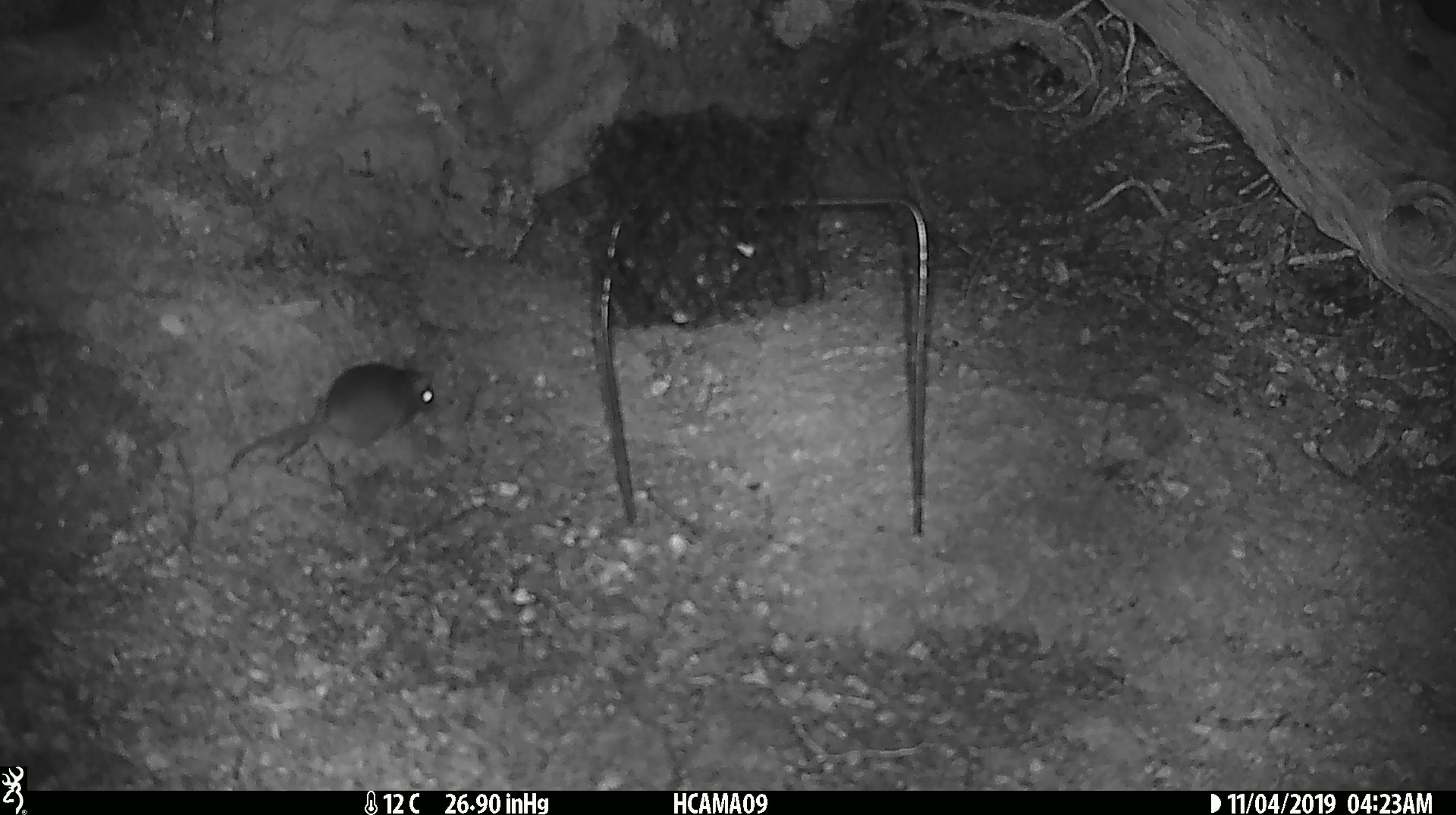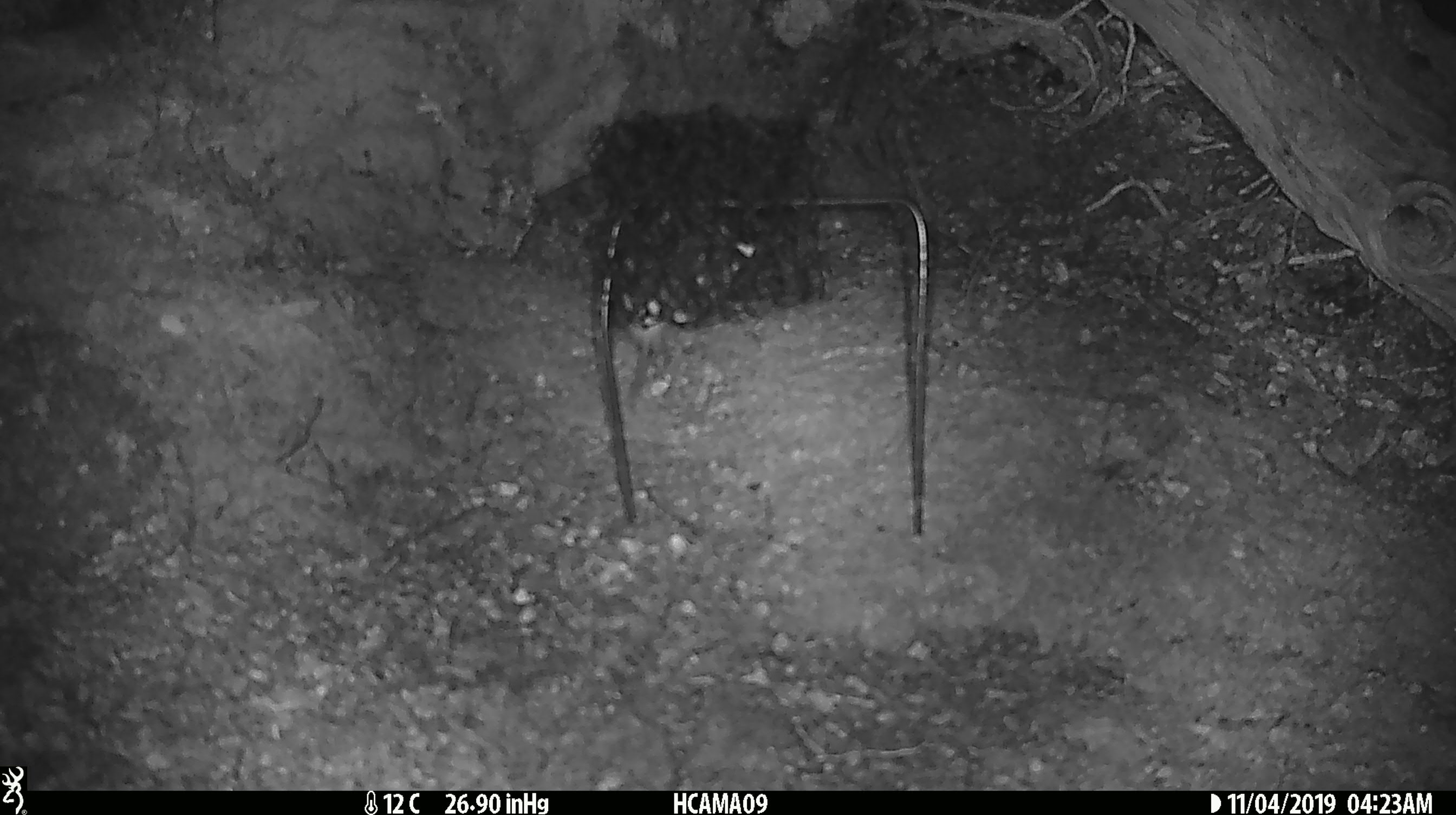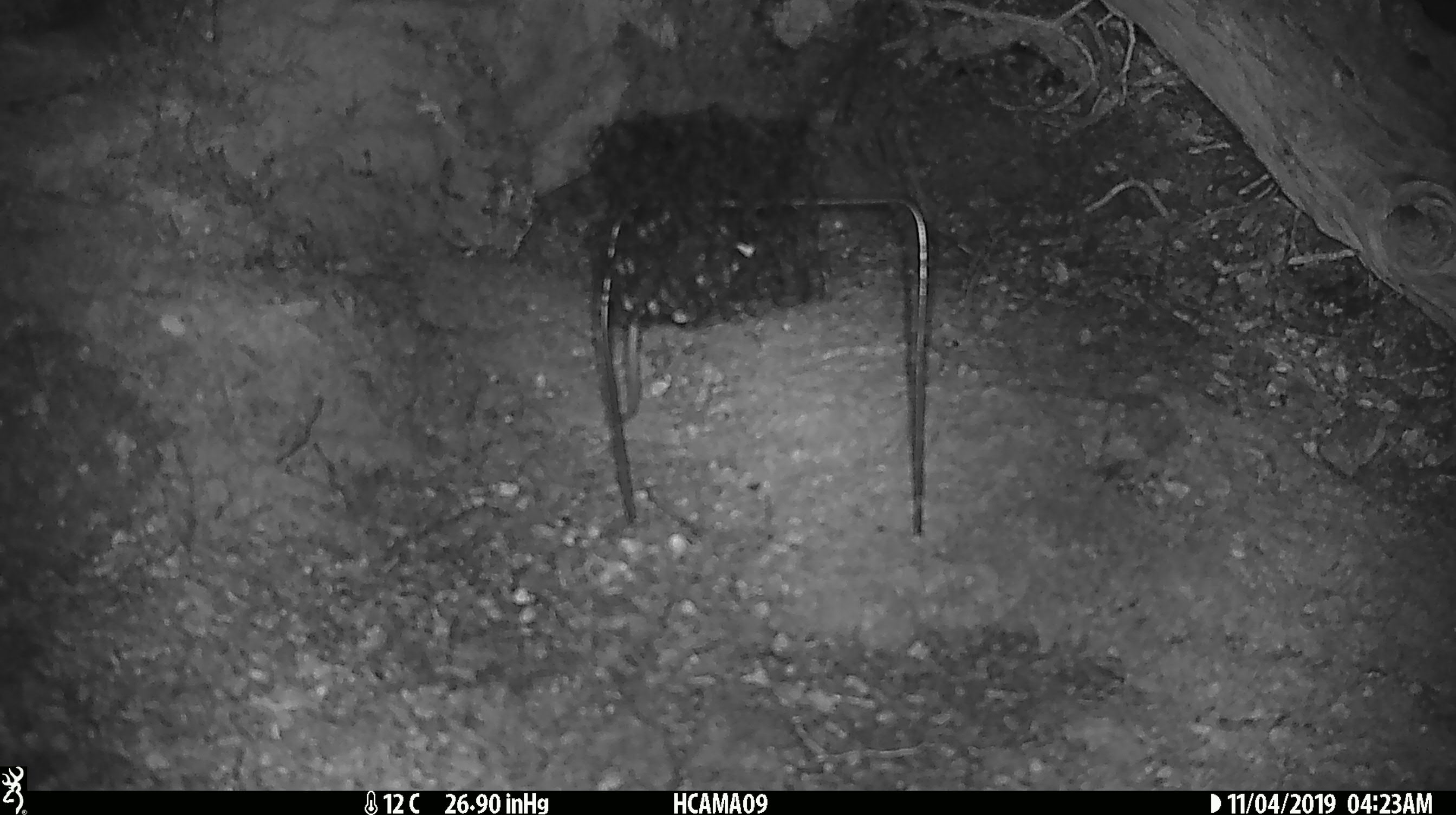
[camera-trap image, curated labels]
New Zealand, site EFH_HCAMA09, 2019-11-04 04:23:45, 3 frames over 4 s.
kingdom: Animalia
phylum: Chordata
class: Mammalia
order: Rodentia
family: Muridae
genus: Mus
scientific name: Mus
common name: mouse